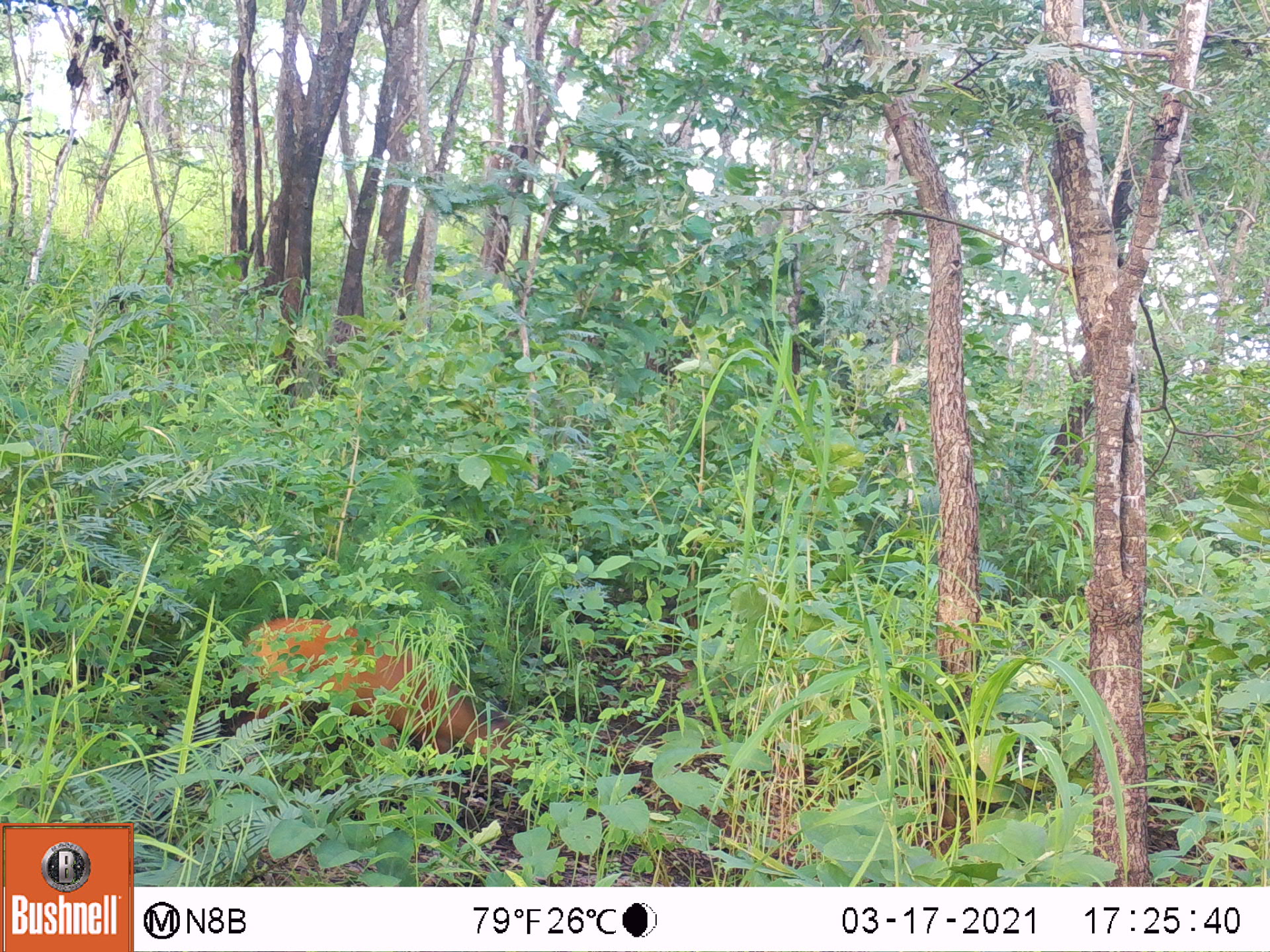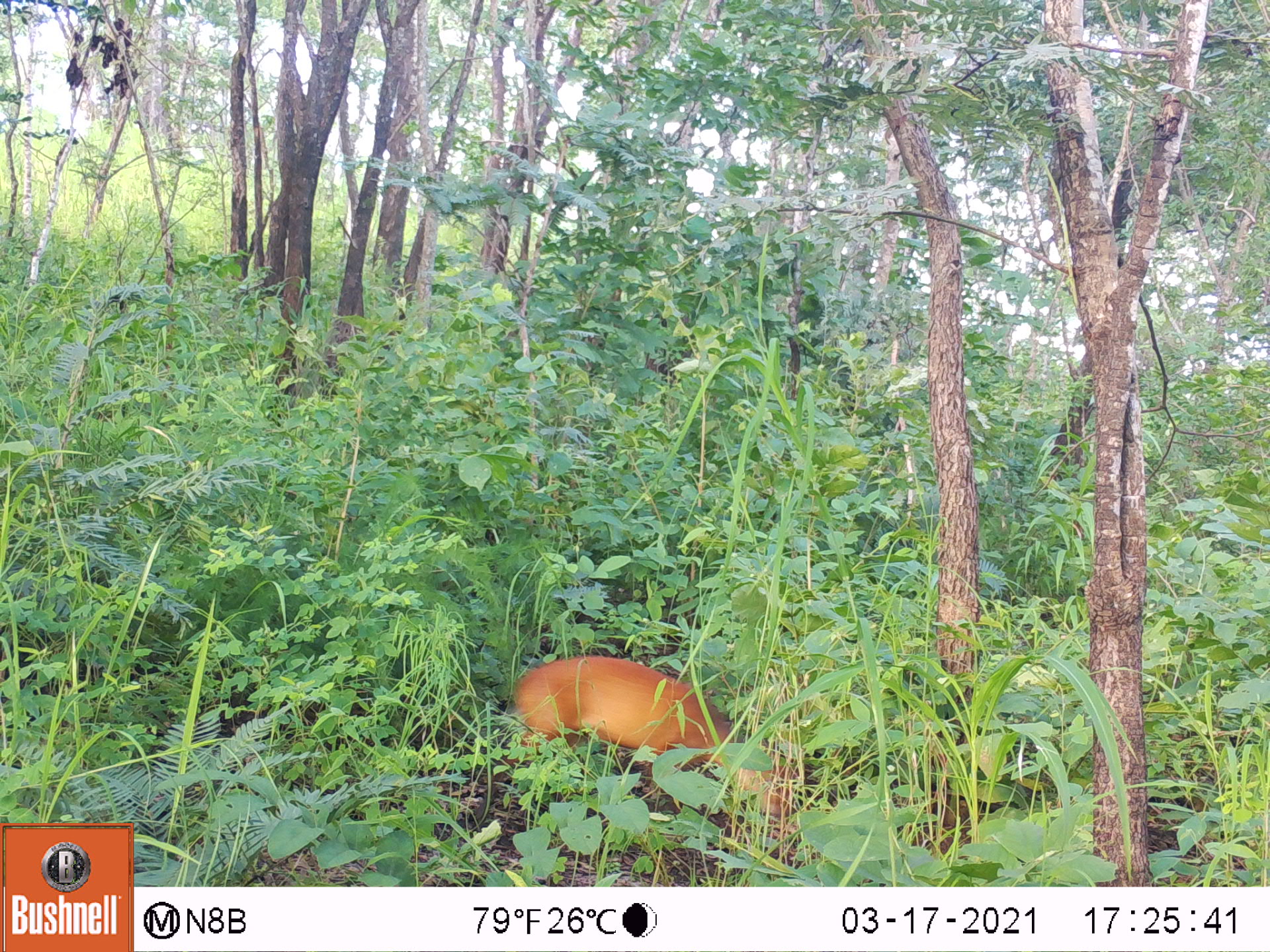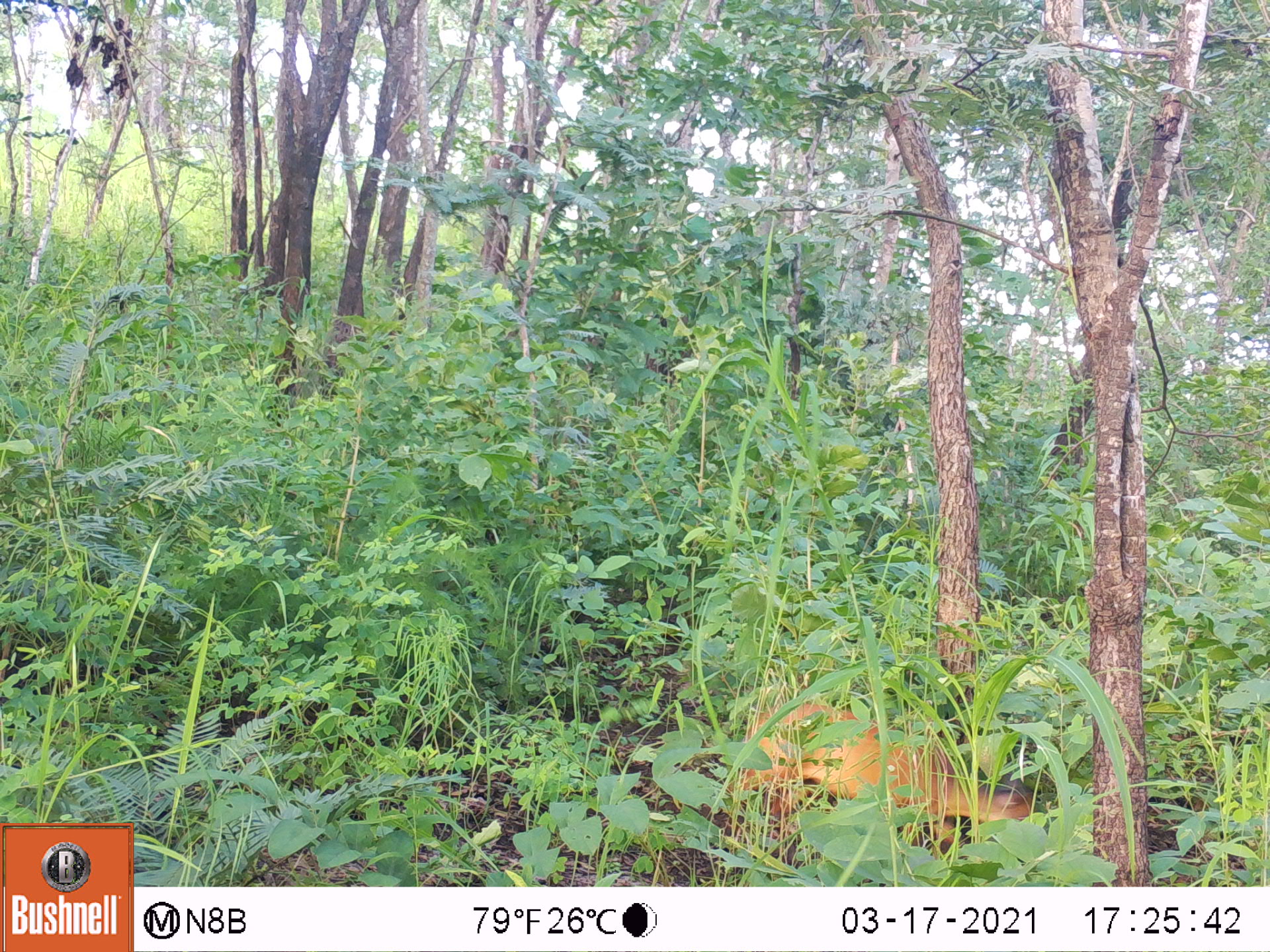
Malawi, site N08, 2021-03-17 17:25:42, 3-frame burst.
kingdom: Animalia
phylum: Chordata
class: Mammalia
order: Artiodactyla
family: Bovidae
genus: Cephalophorus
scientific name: Cephalophorus natalensis natalensis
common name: red duiker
Red duiker (Cephalophorus natalensis natalensis), count 1.